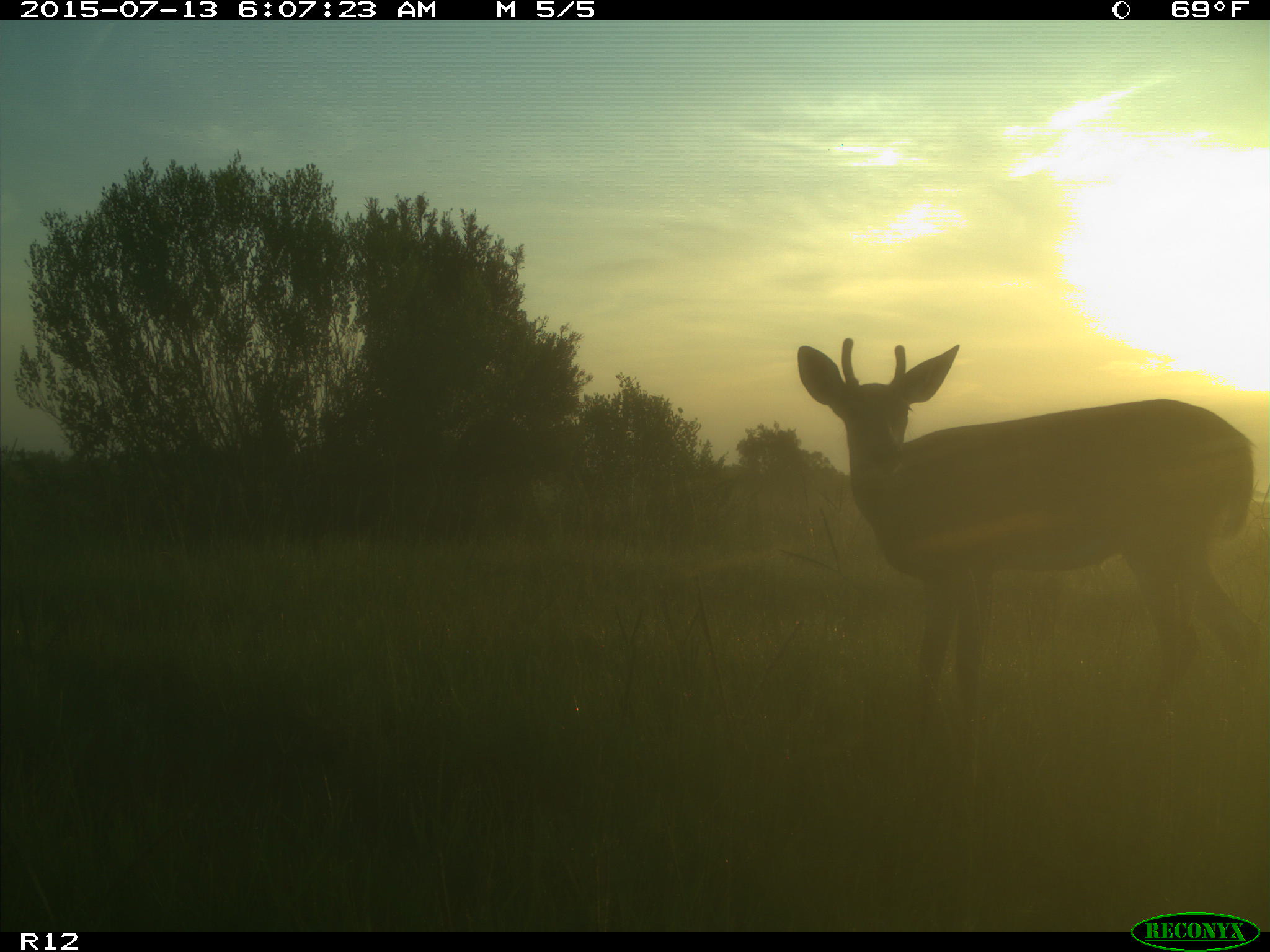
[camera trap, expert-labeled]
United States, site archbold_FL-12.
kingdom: Animalia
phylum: Chordata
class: Mammalia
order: Artiodactyla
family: Cervidae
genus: Odocoileus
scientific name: Odocoileus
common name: deer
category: unidentified deer